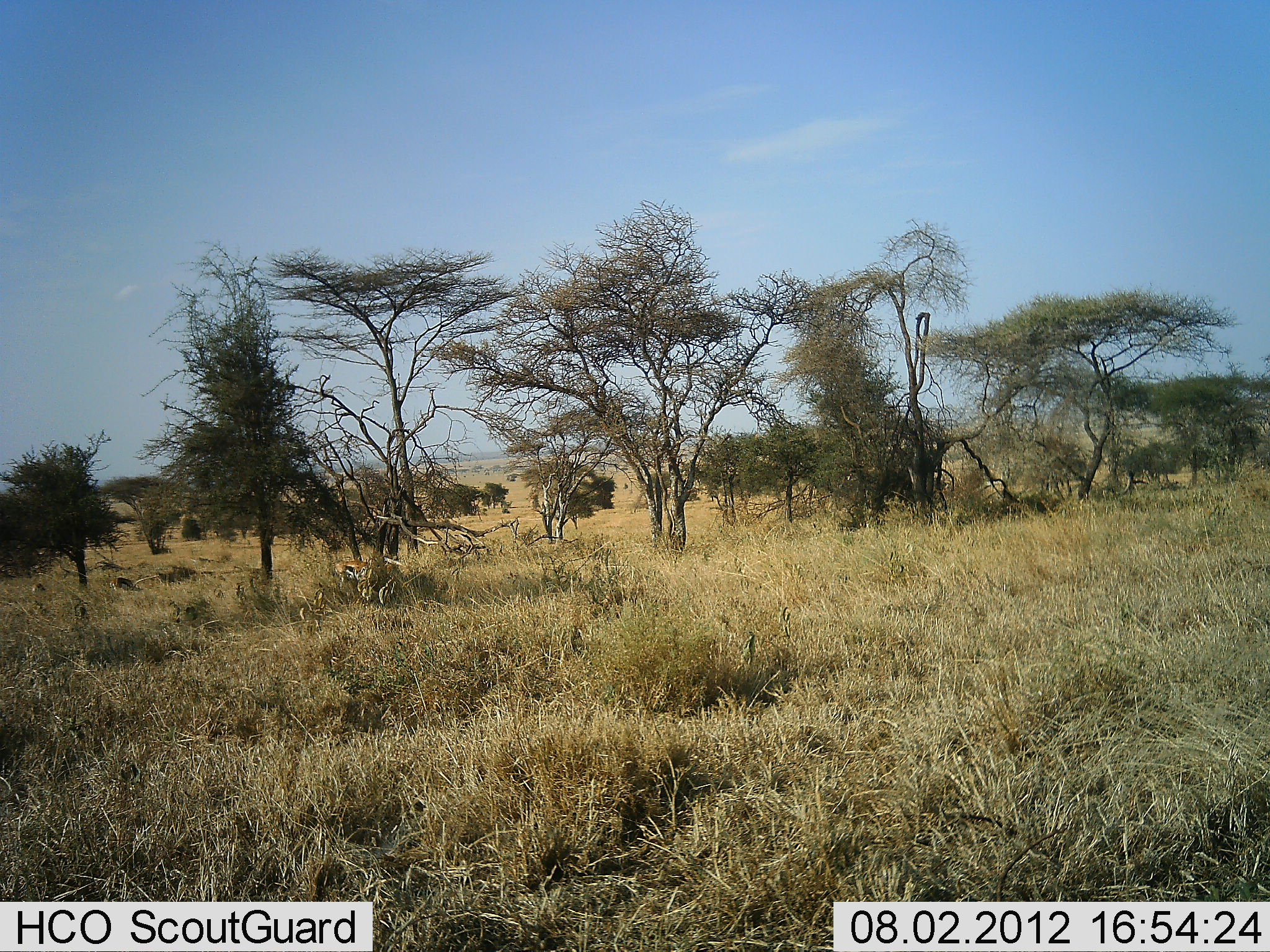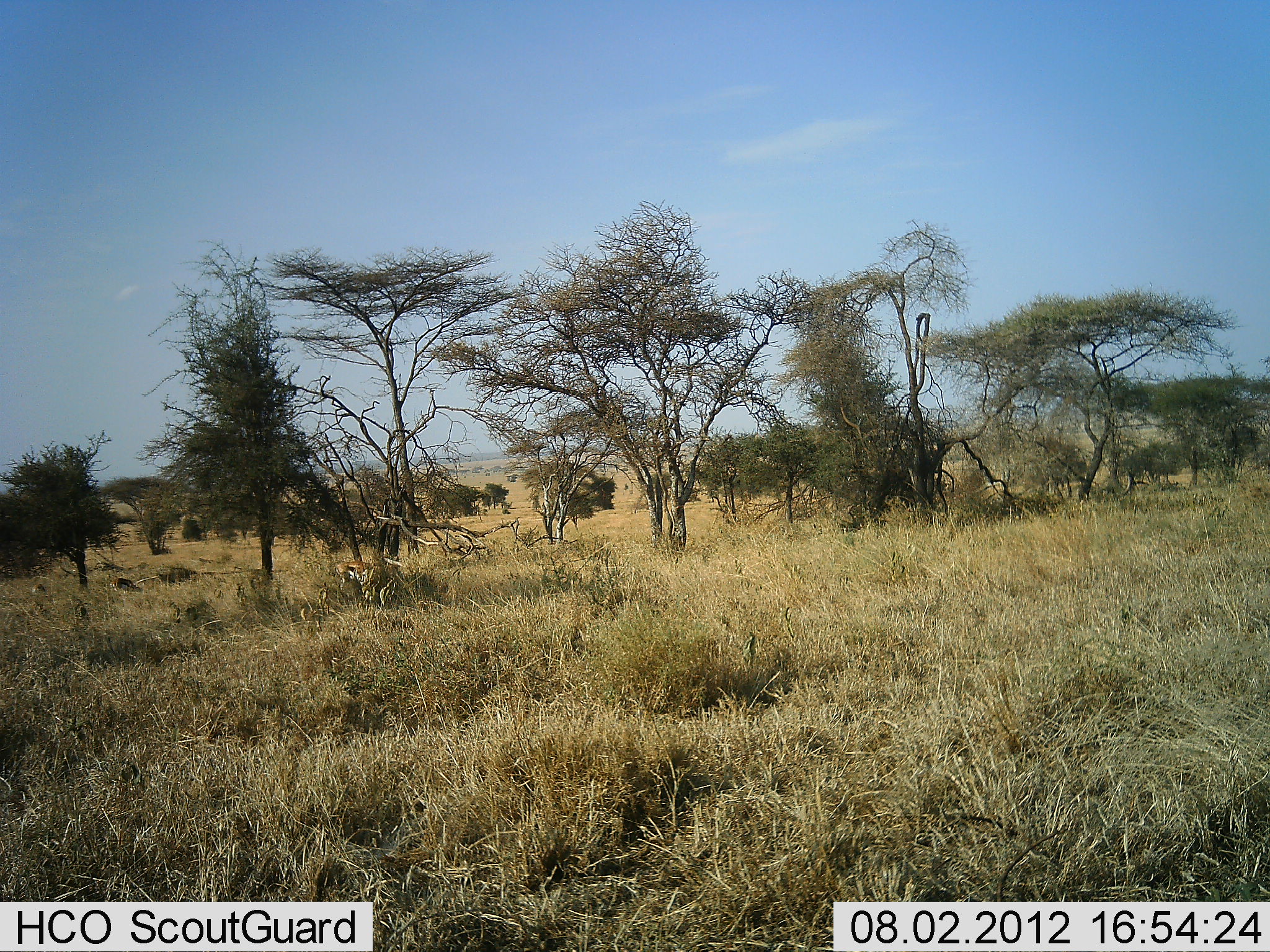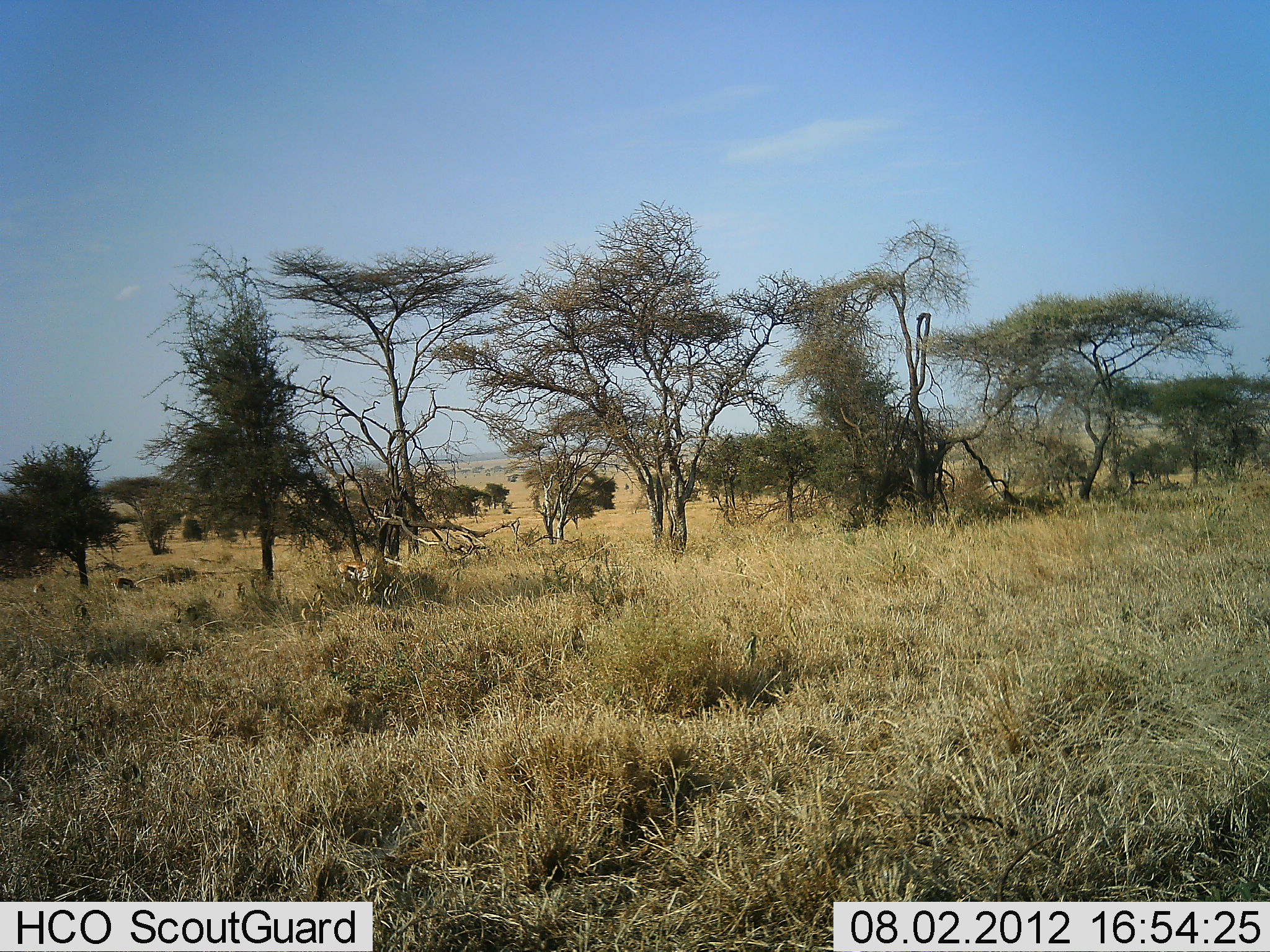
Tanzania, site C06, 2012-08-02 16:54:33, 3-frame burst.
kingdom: Animalia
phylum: Chordata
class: Mammalia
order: Artiodactyla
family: Bovidae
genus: Eudorcas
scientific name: Eudorcas thomsonii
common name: thomson's gazelle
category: gazellethomsons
Gazellethomsons (thomson's gazelle) (Eudorcas thomsonii), count 1. Behavior (volunteer vote fractions): standing 70%, resting 0%, moving 0%, interacting 0%. Young present (vote fraction): 10%. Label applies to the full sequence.